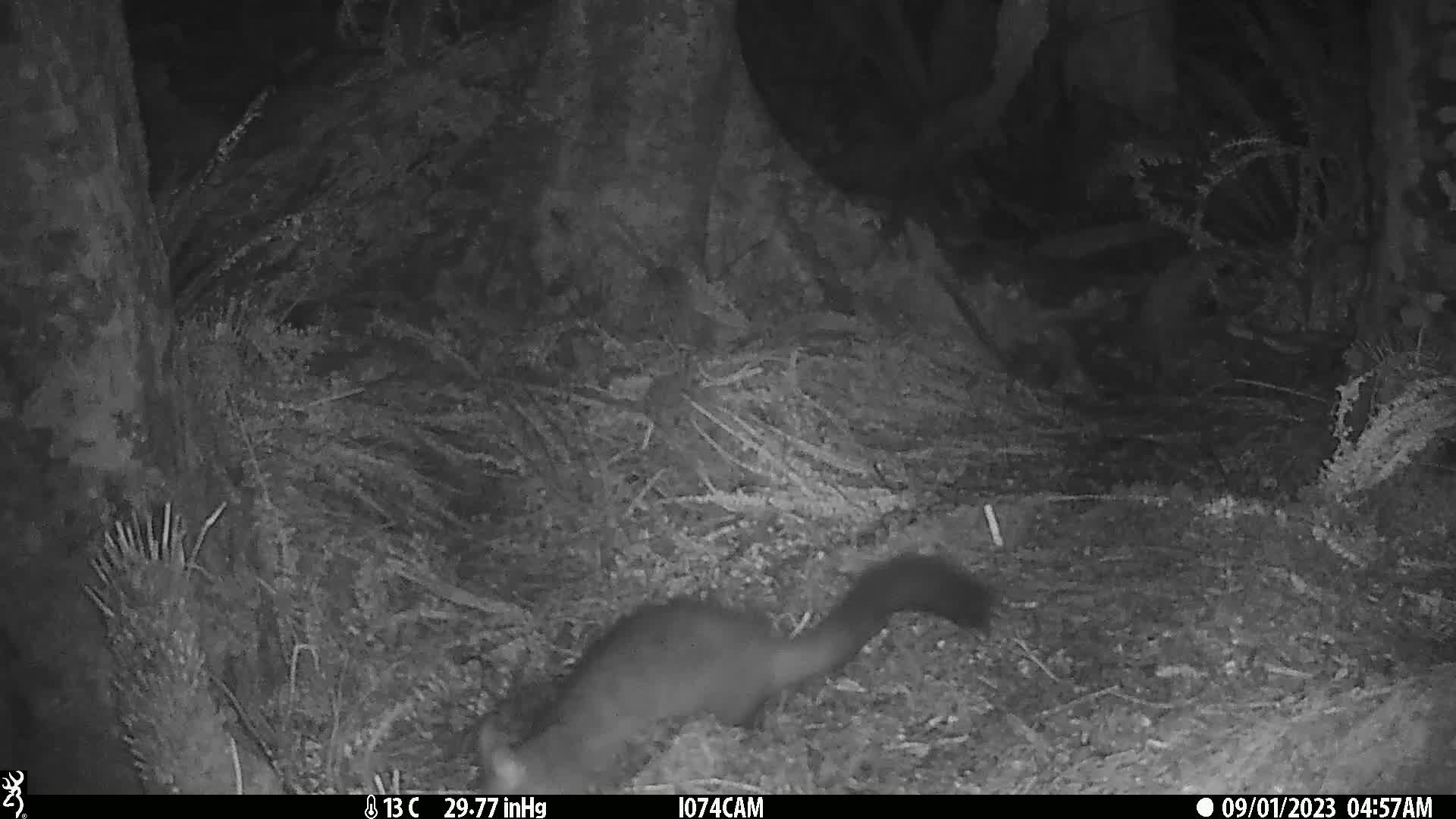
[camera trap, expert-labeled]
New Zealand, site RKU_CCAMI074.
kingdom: Animalia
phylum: Chordata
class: Mammalia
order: Diprotodontia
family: Phalangeridae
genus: Trichosurus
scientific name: Trichosurus vulpecula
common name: common brushtail possum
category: possum